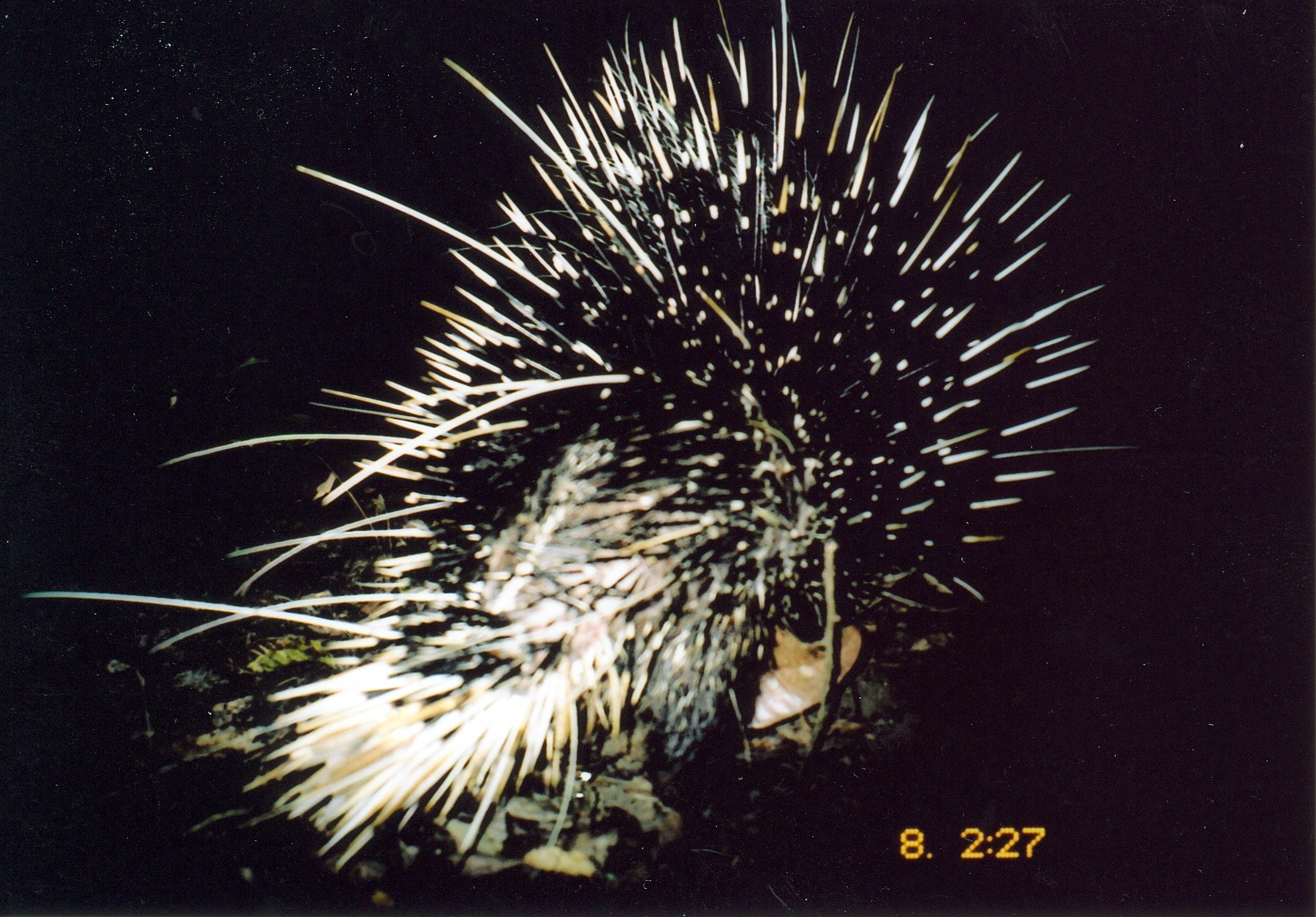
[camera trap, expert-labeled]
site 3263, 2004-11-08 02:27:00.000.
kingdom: Animalia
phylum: Chordata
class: Mammalia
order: Rodentia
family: Hystricidae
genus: Hystrix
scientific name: Hystrix africaeaustralis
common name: cape porcupine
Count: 1.